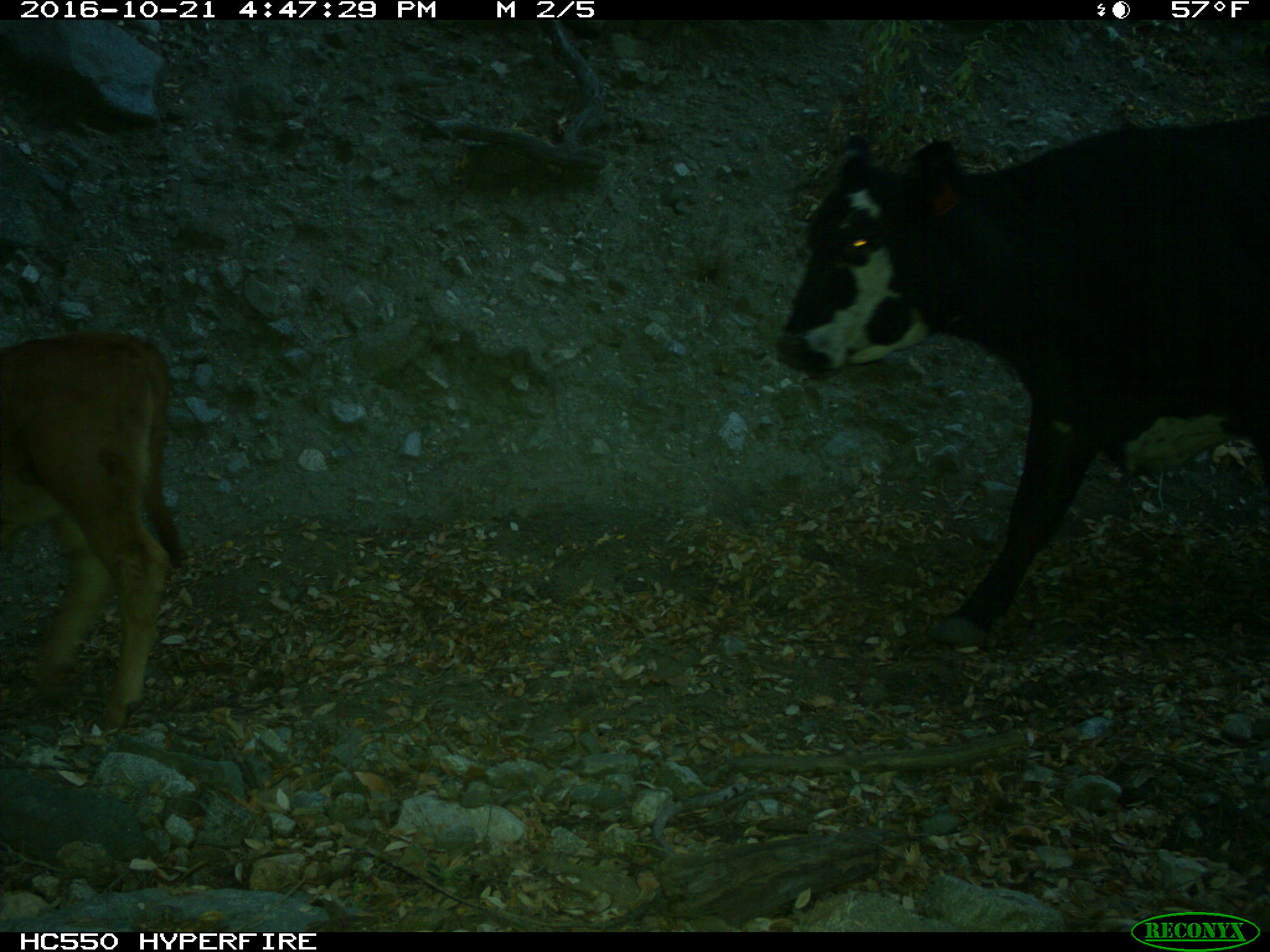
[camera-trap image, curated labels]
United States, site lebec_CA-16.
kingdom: Animalia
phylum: Chordata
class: Mammalia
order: Artiodactyla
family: Bovidae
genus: Bos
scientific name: Bos taurus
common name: domestic cow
Bos taurus (domestic cow).